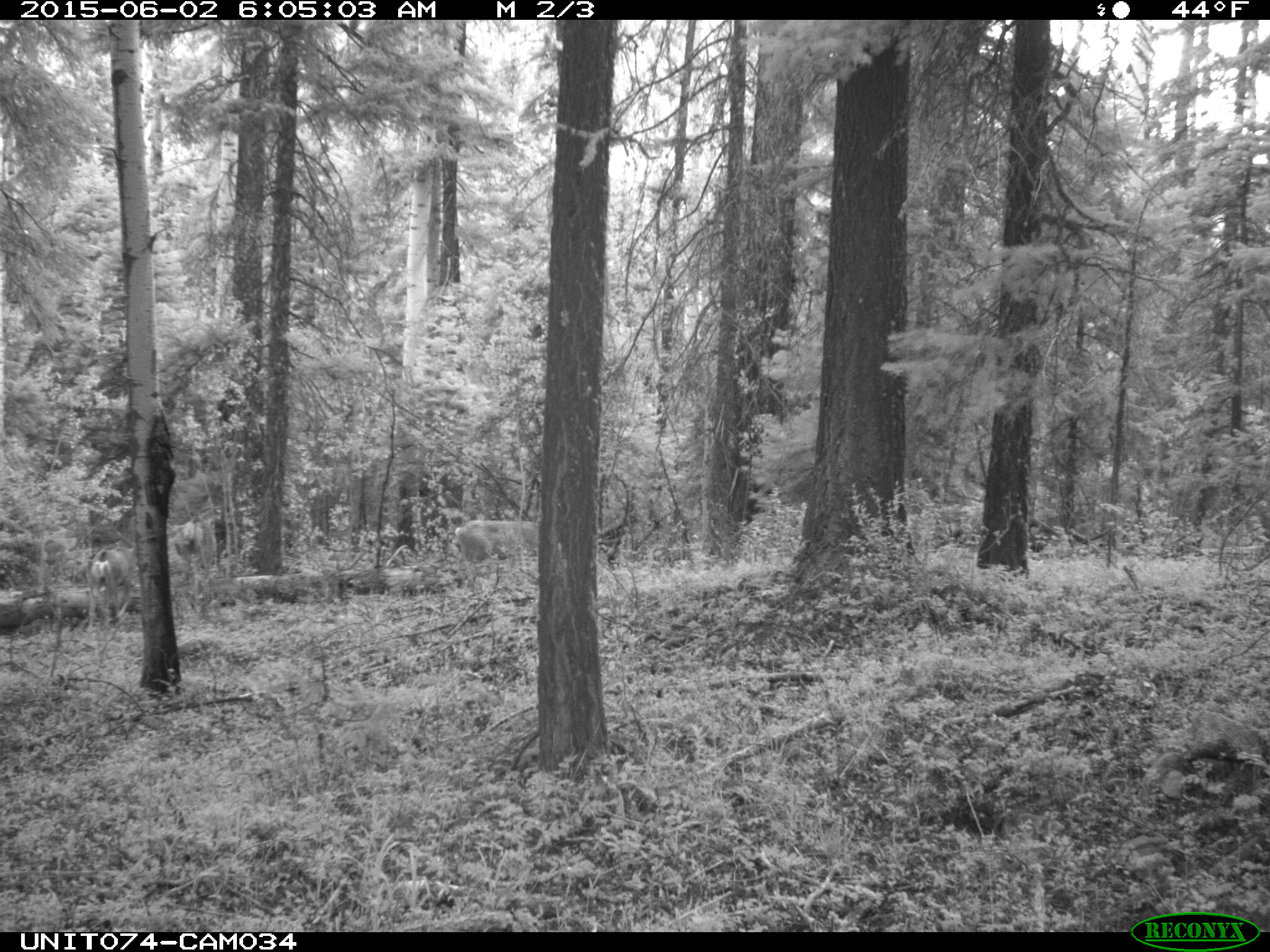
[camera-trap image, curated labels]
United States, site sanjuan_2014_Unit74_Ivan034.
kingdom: Animalia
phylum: Chordata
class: Mammalia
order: Artiodactyla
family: Cervidae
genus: Odocoileus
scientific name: Odocoileus hemionus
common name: mule deer